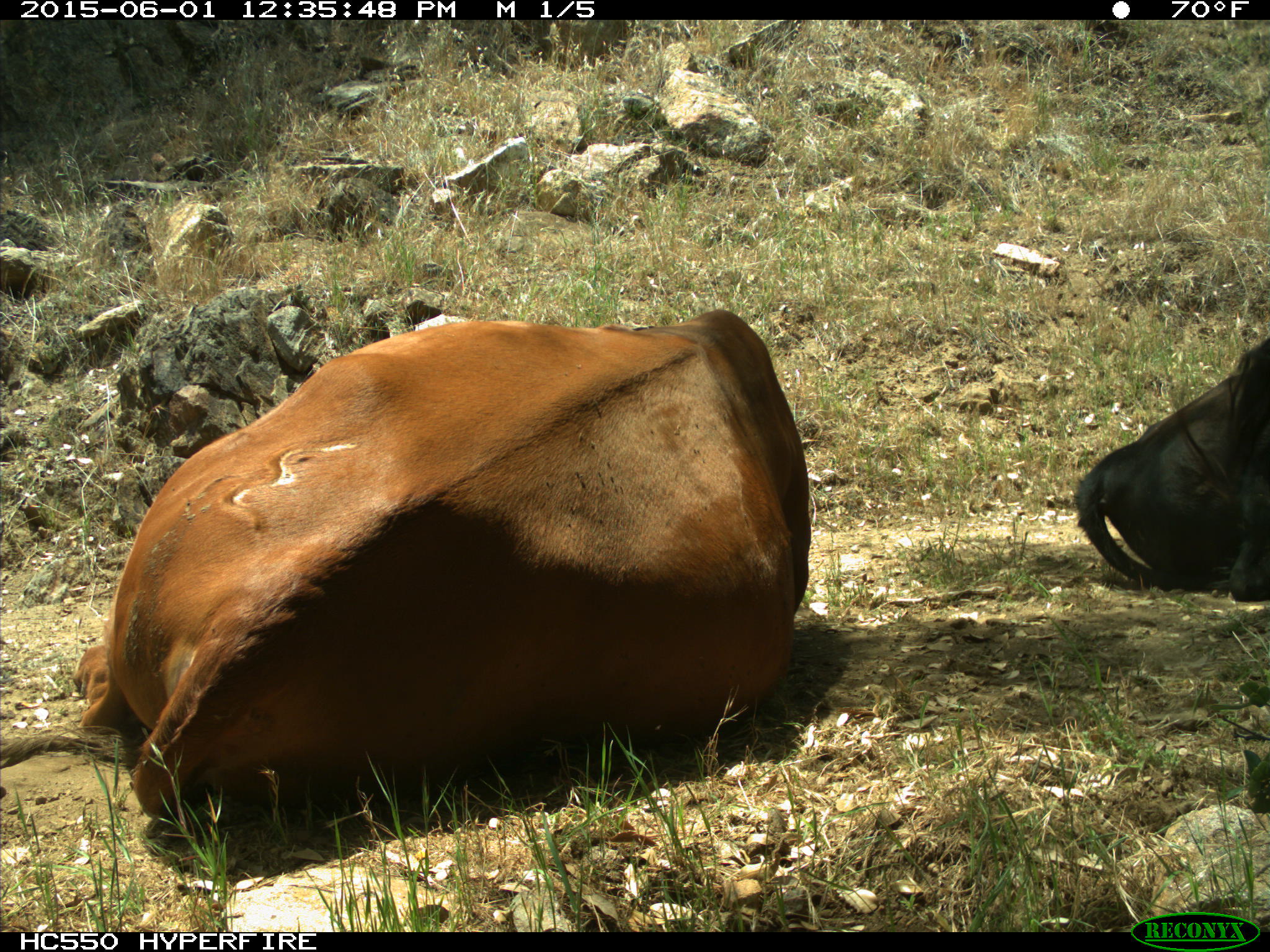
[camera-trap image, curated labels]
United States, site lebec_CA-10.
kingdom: Animalia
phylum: Chordata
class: Mammalia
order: Artiodactyla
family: Bovidae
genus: Bos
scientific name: Bos taurus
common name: domestic cow